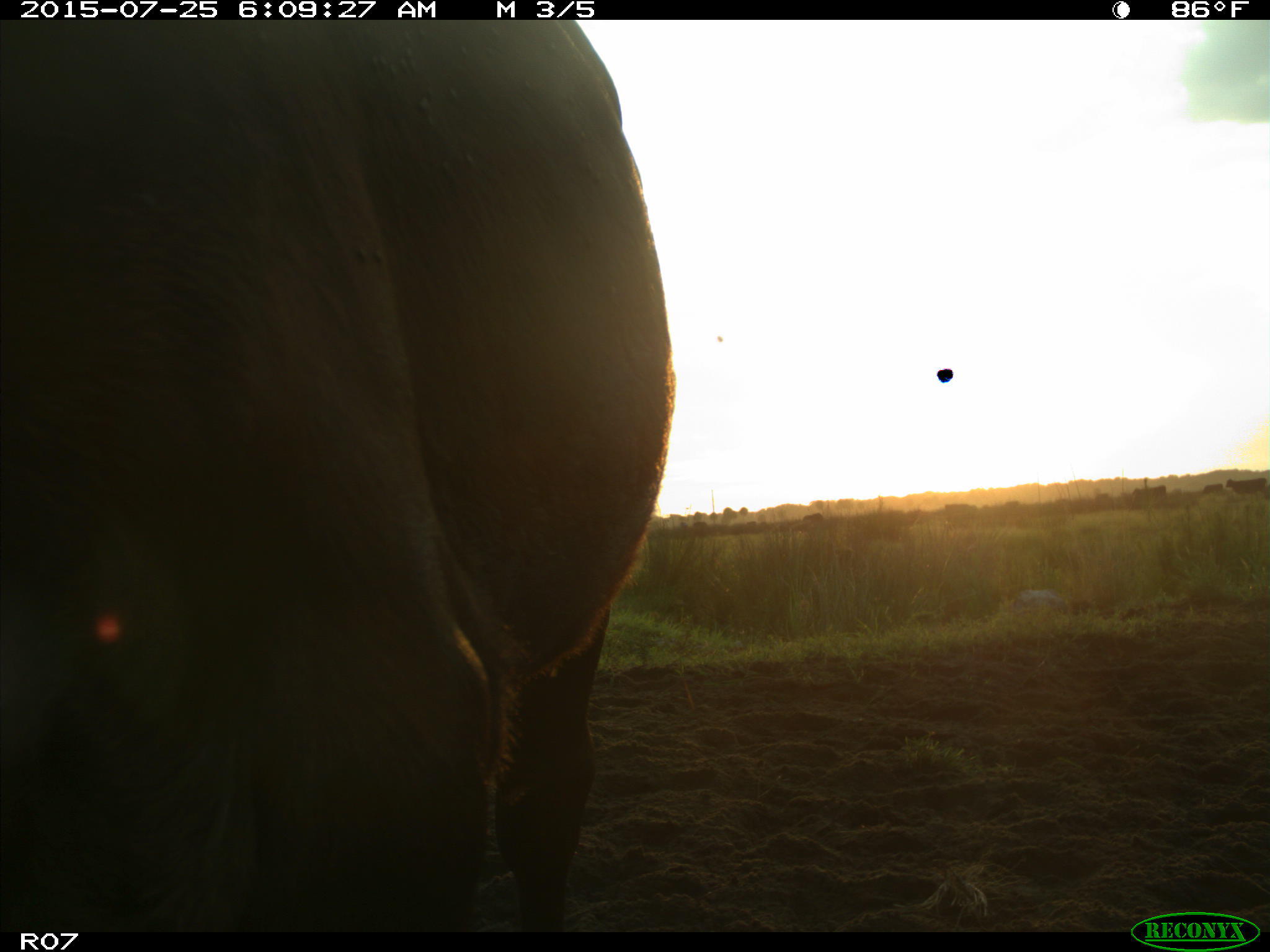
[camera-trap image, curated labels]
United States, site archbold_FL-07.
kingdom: Animalia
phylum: Chordata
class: Mammalia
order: Artiodactyla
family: Bovidae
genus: Bos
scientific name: Bos taurus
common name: domestic cow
Bos taurus (domestic cow).